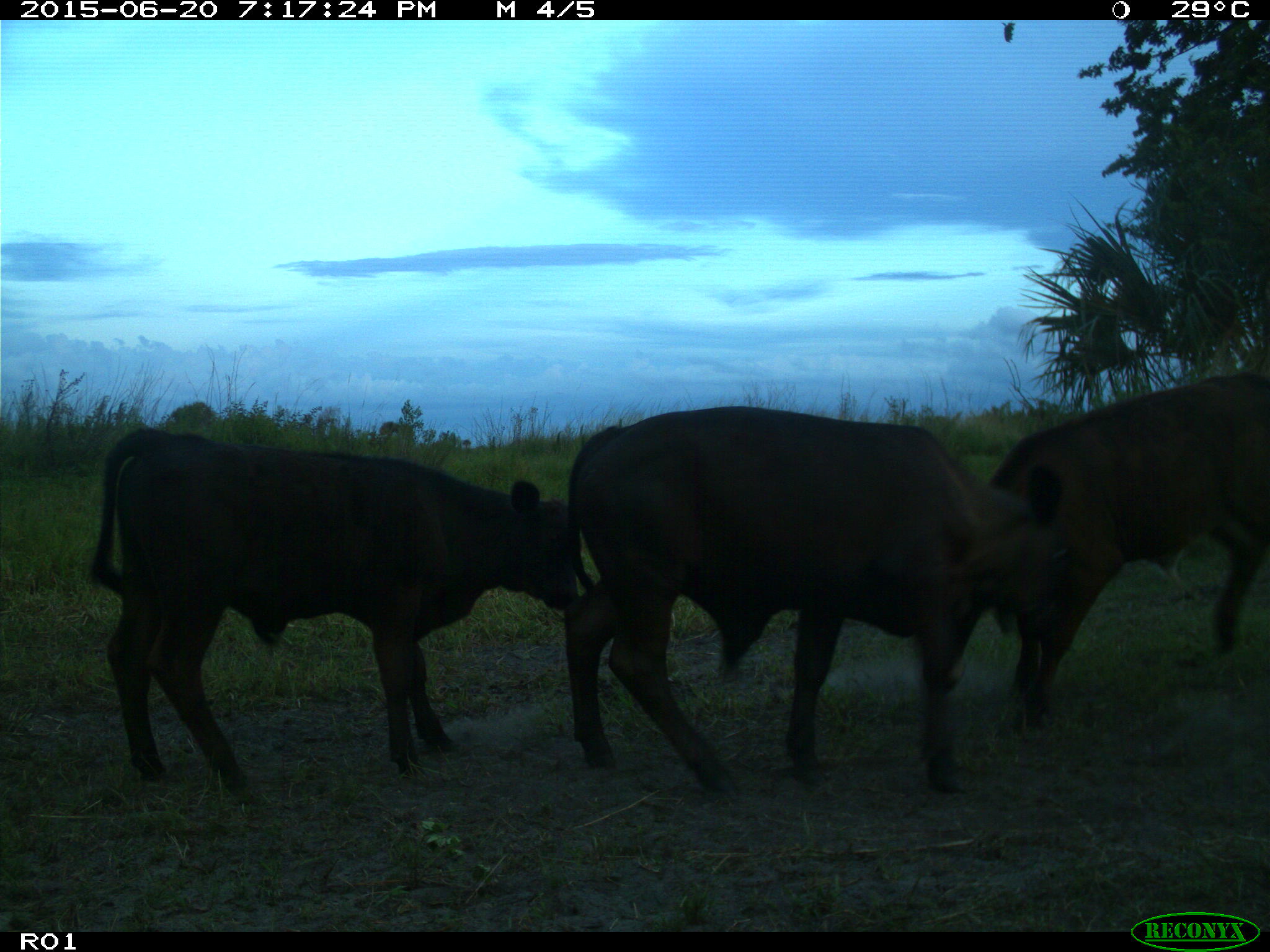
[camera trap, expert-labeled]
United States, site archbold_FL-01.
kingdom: Animalia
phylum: Chordata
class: Mammalia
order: Artiodactyla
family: Bovidae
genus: Bos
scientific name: Bos taurus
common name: domestic cow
Bos taurus (domestic cow).